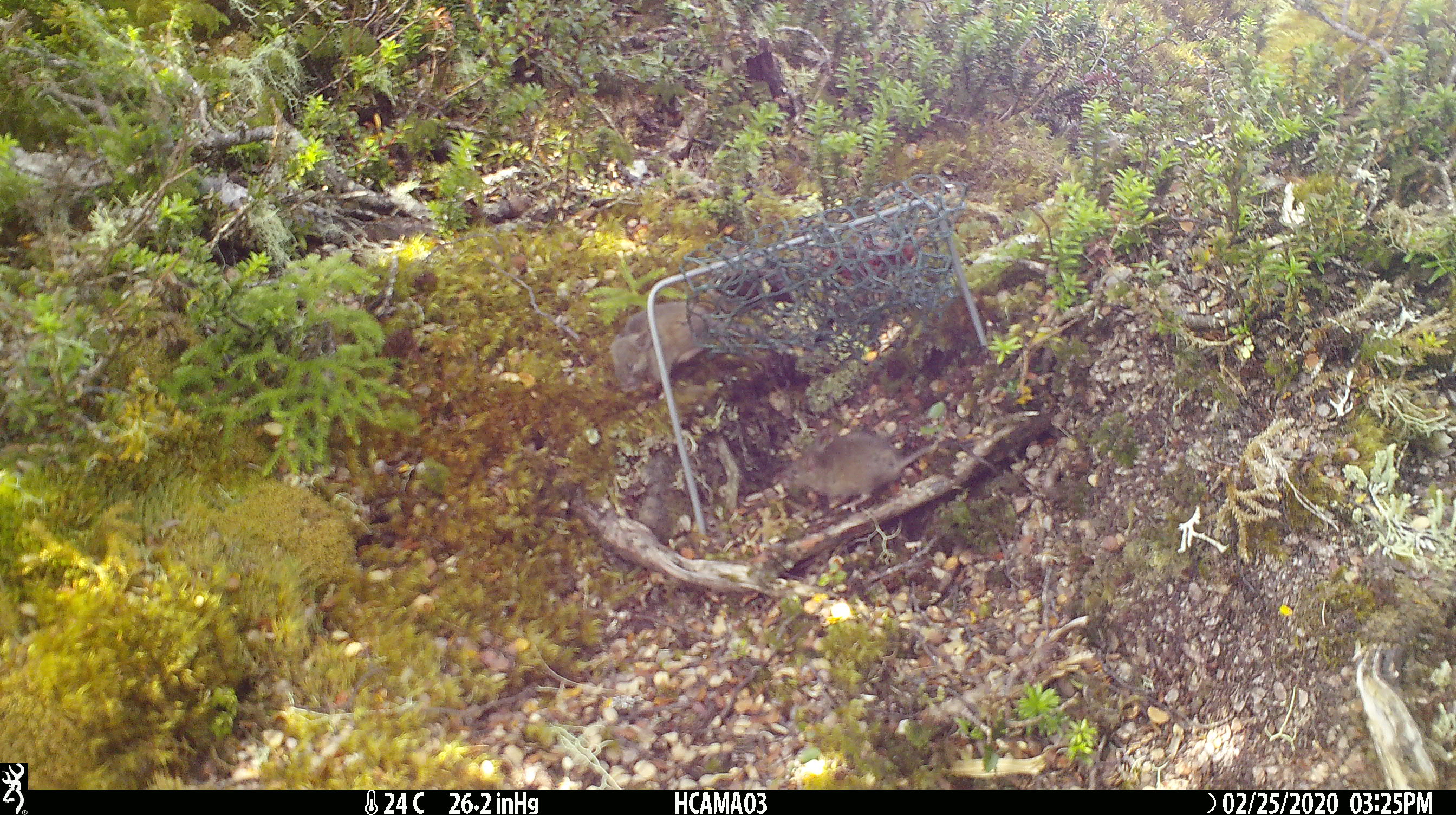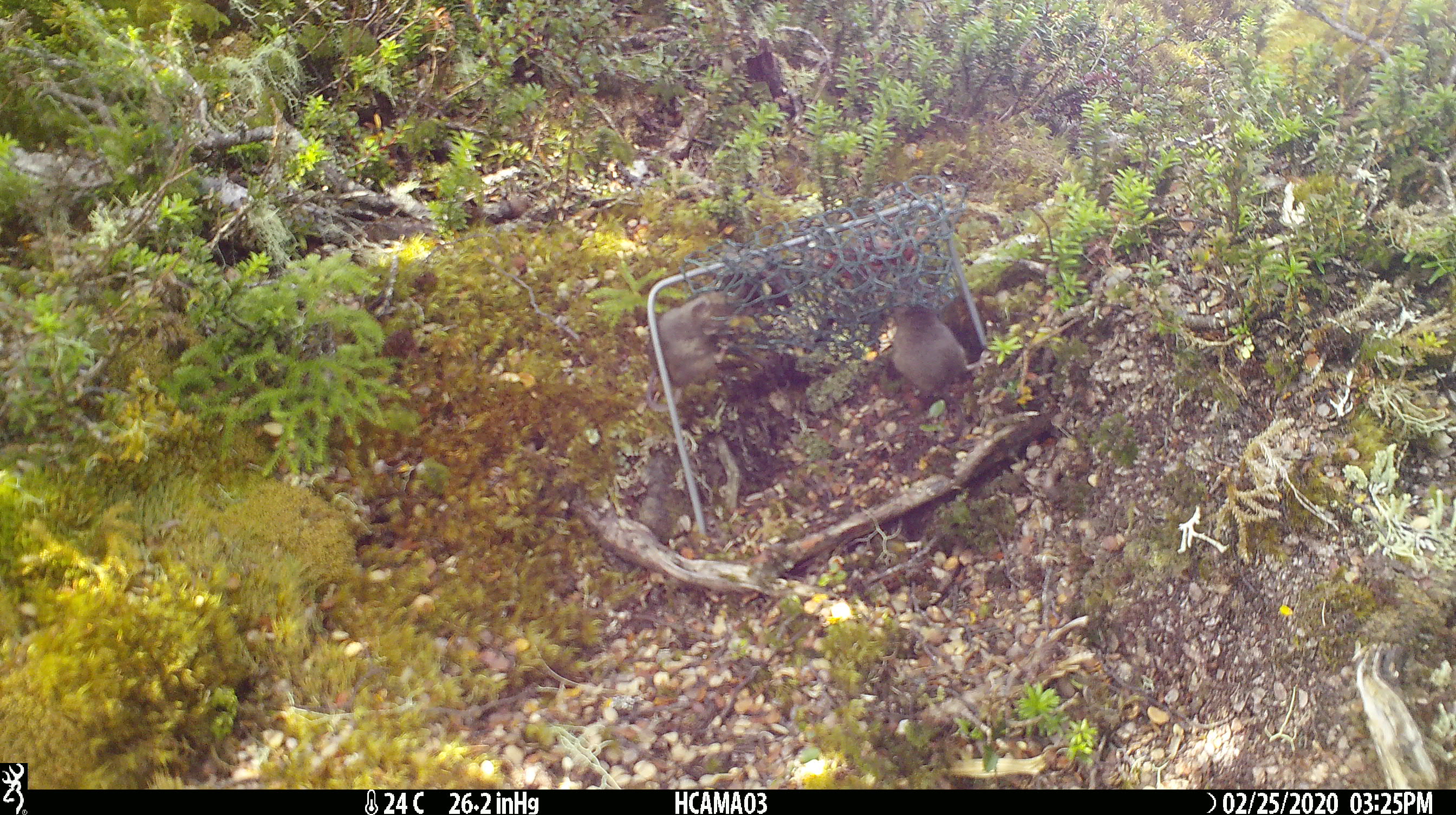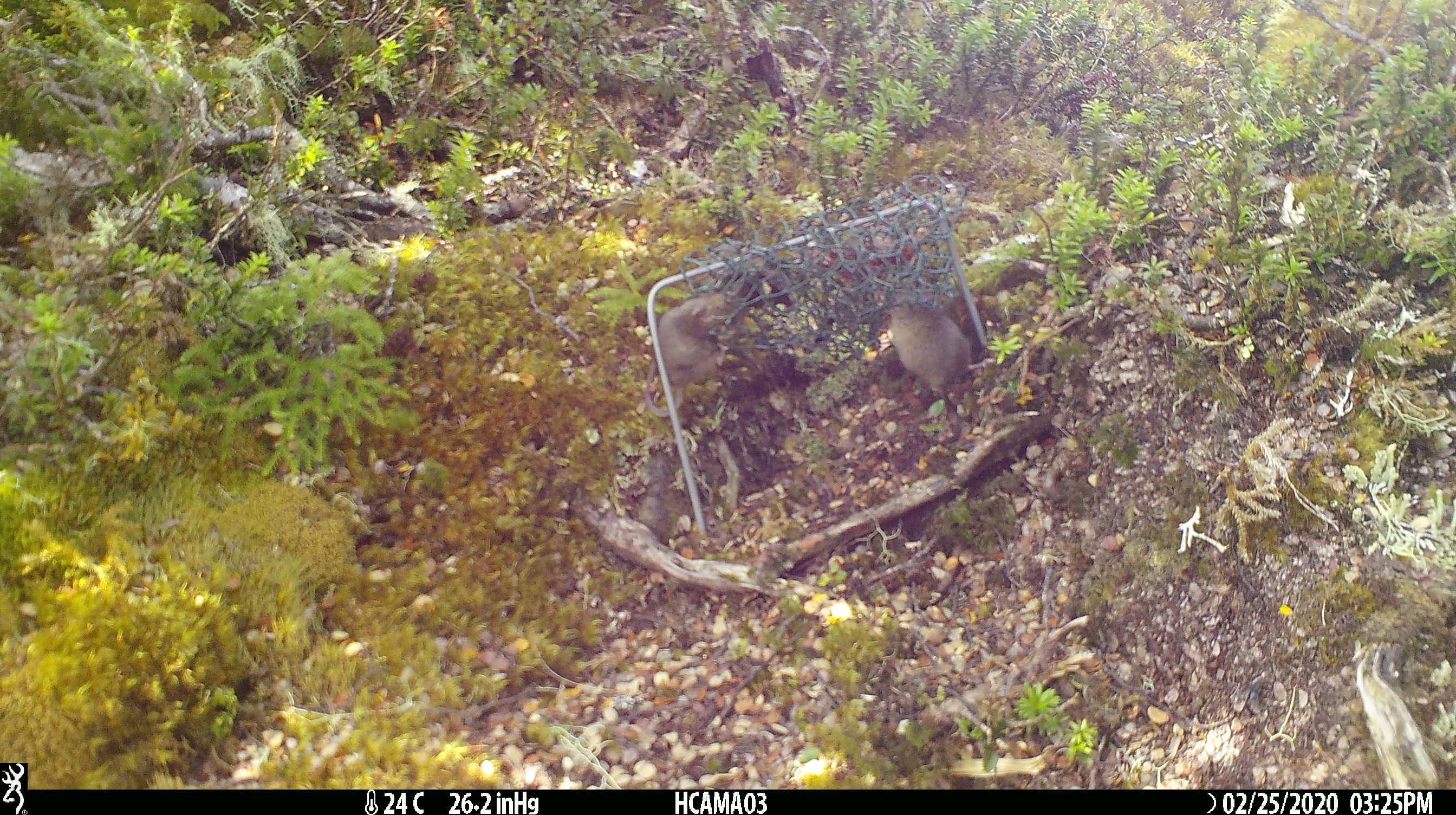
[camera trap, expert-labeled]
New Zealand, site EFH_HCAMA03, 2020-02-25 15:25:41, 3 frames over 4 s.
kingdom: Animalia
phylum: Chordata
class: Mammalia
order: Rodentia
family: Muridae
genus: Mus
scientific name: Mus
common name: mouse